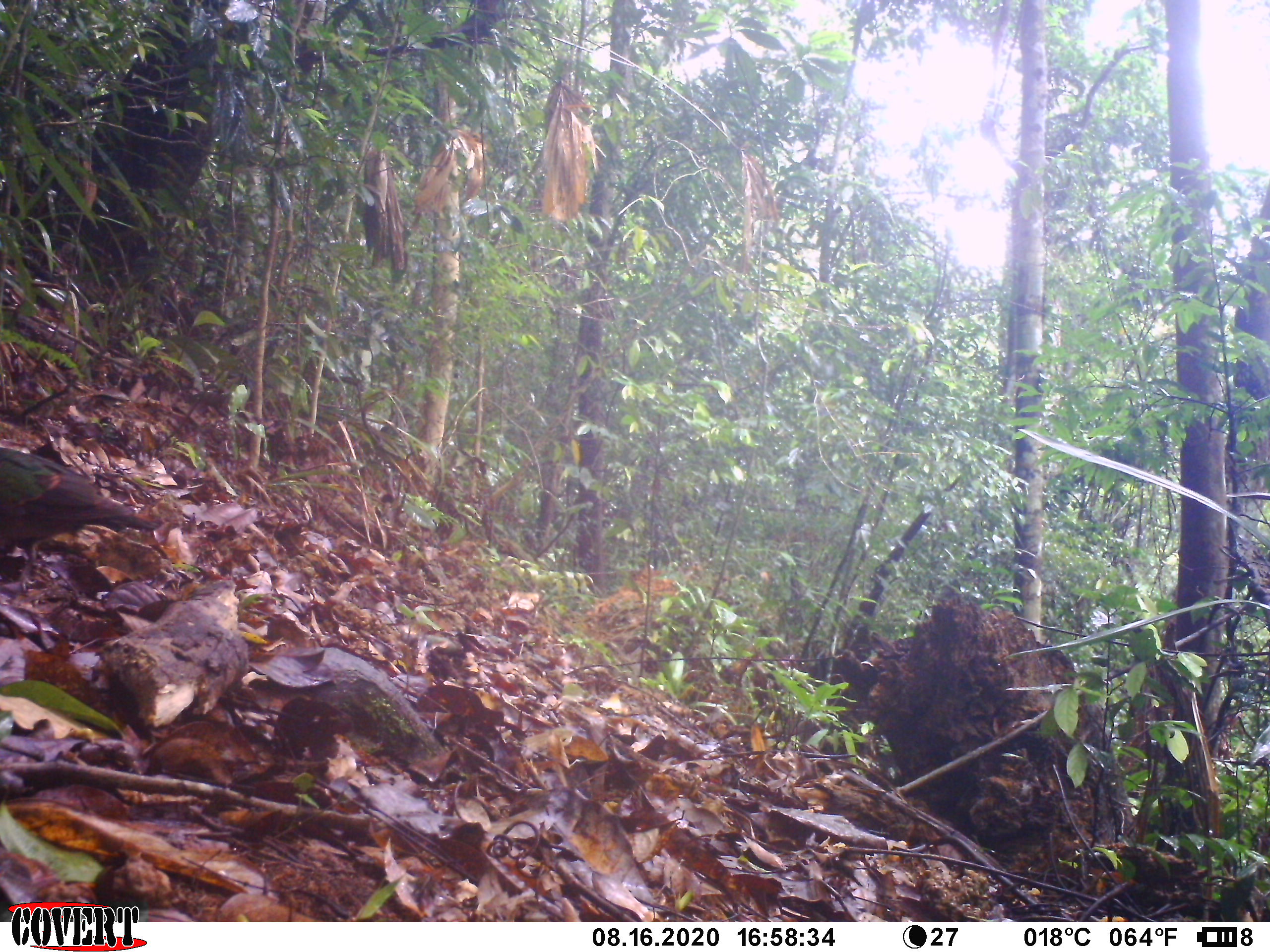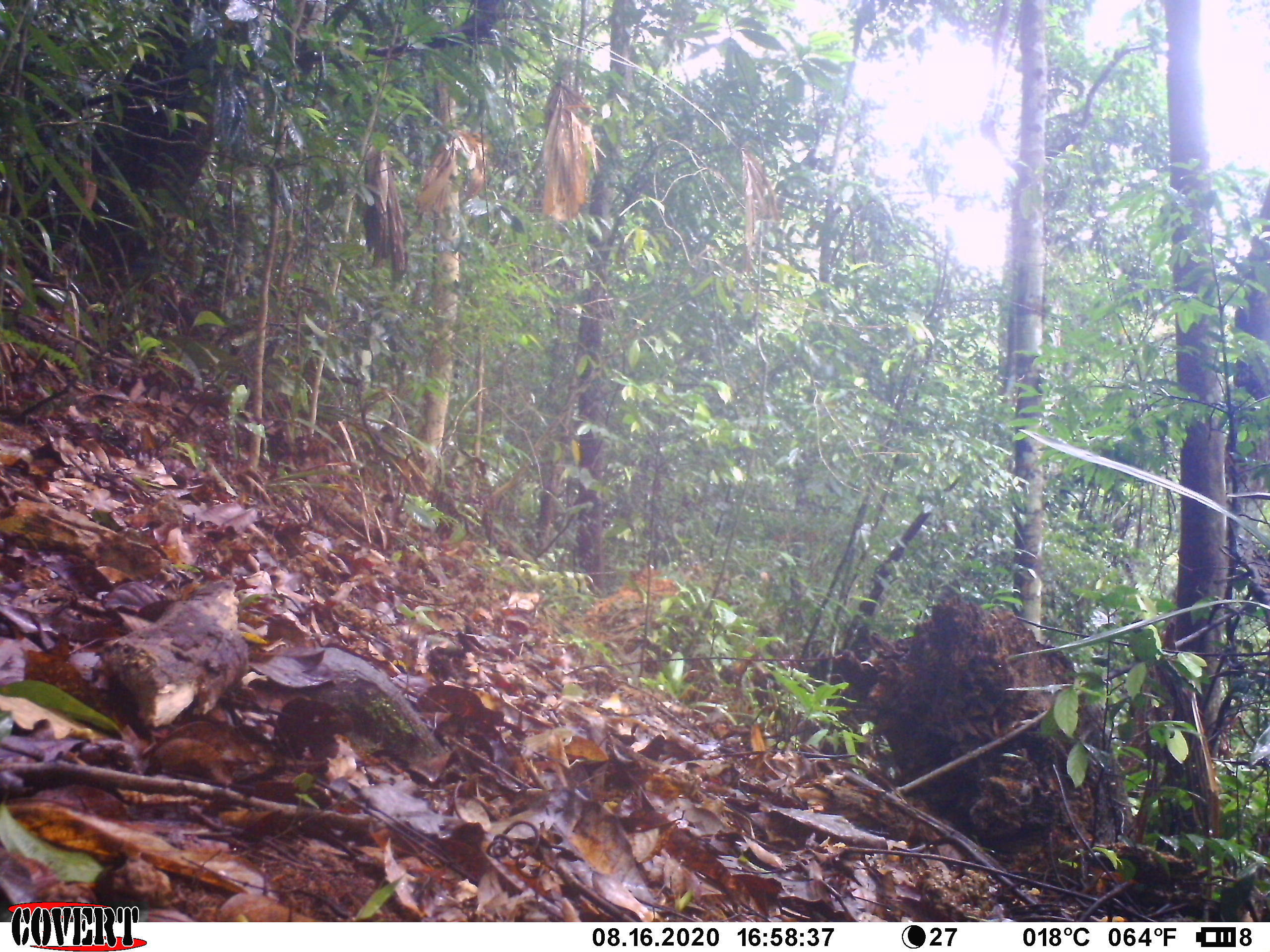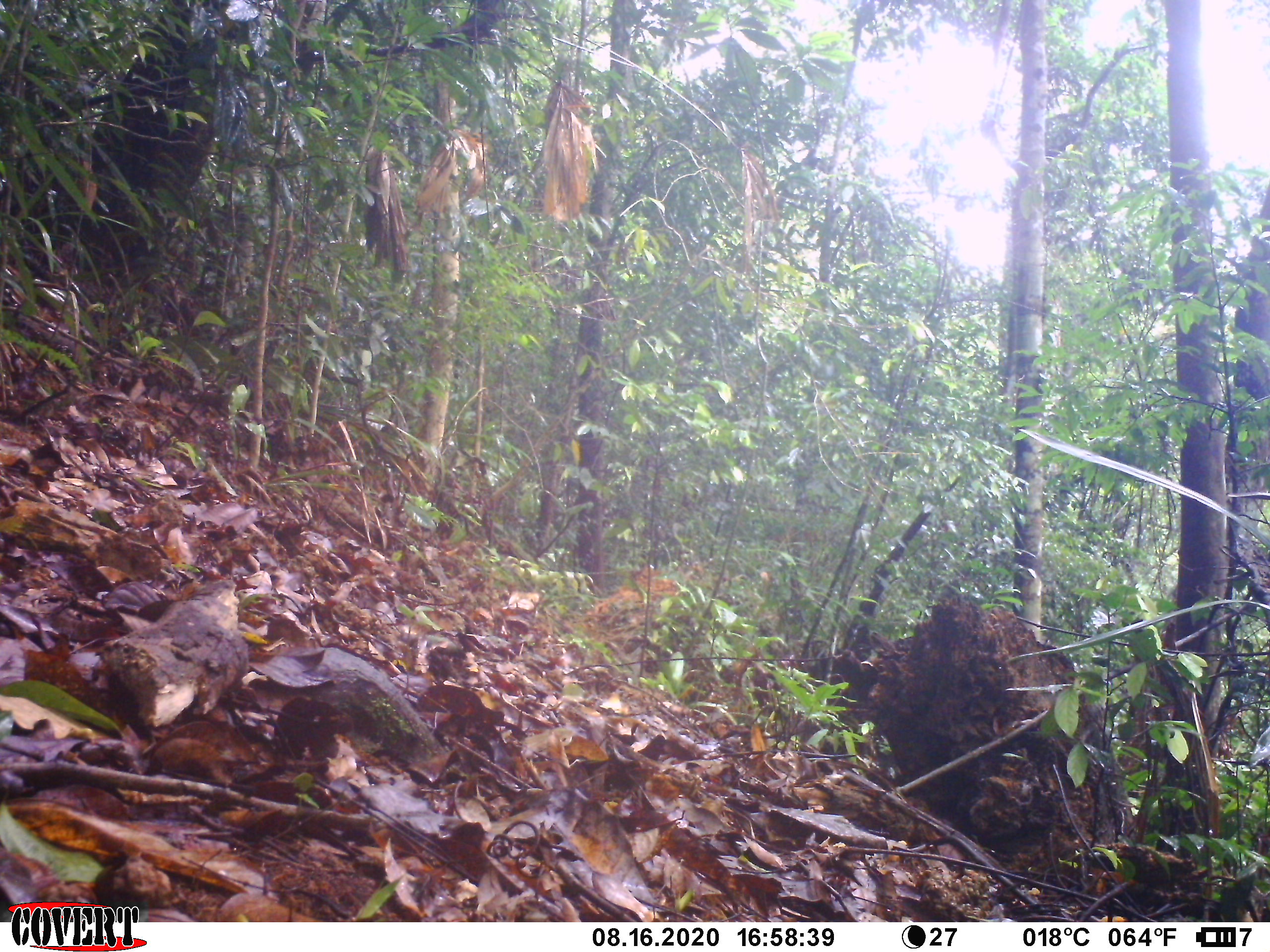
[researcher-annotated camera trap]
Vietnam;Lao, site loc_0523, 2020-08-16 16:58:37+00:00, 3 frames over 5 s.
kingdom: Animalia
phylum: Chordata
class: Aves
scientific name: Aves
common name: bird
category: unidentified bird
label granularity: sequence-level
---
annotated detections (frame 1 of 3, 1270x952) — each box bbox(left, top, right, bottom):
unidentified bird: bbox(0, 446, 158, 589)